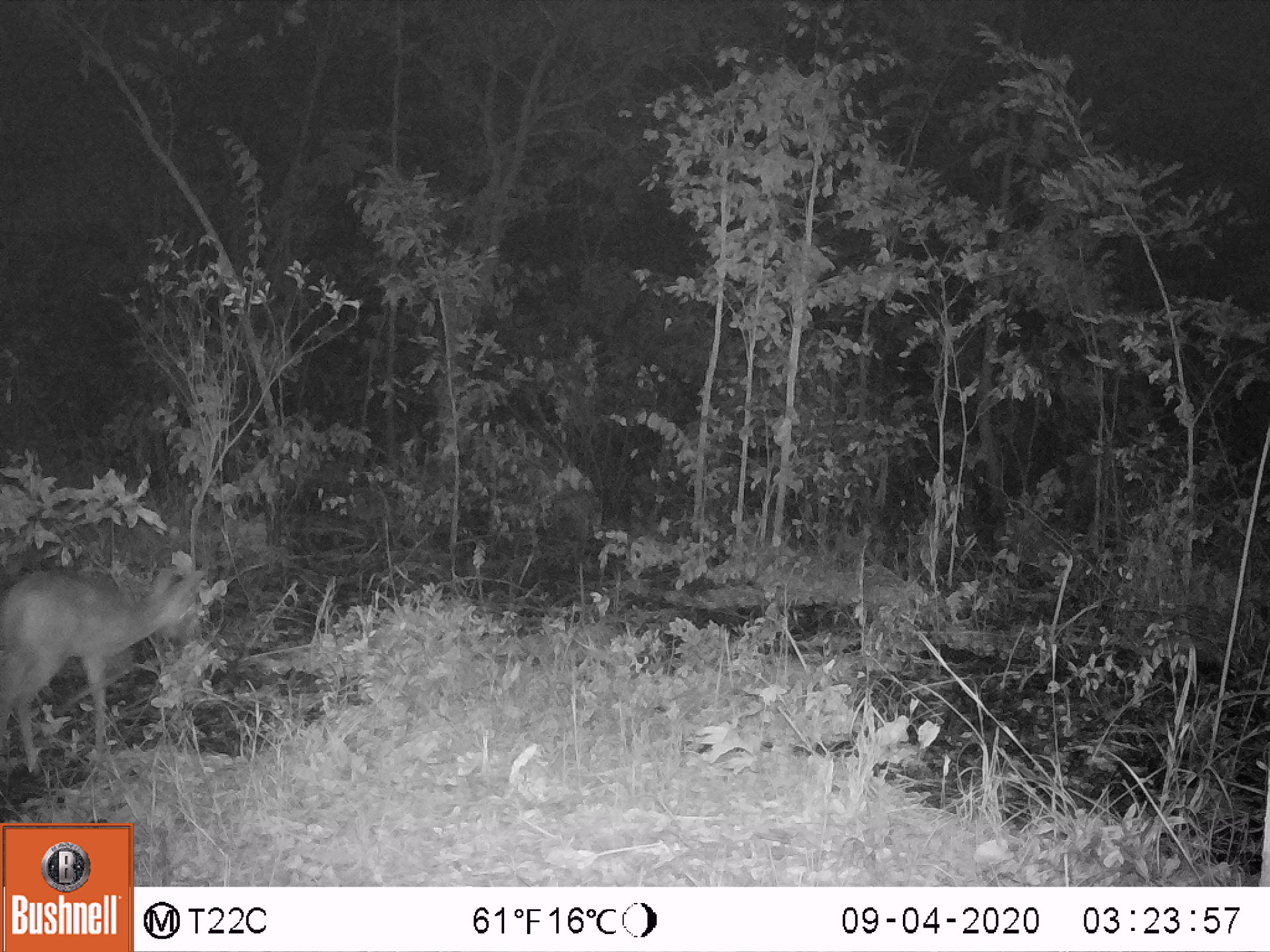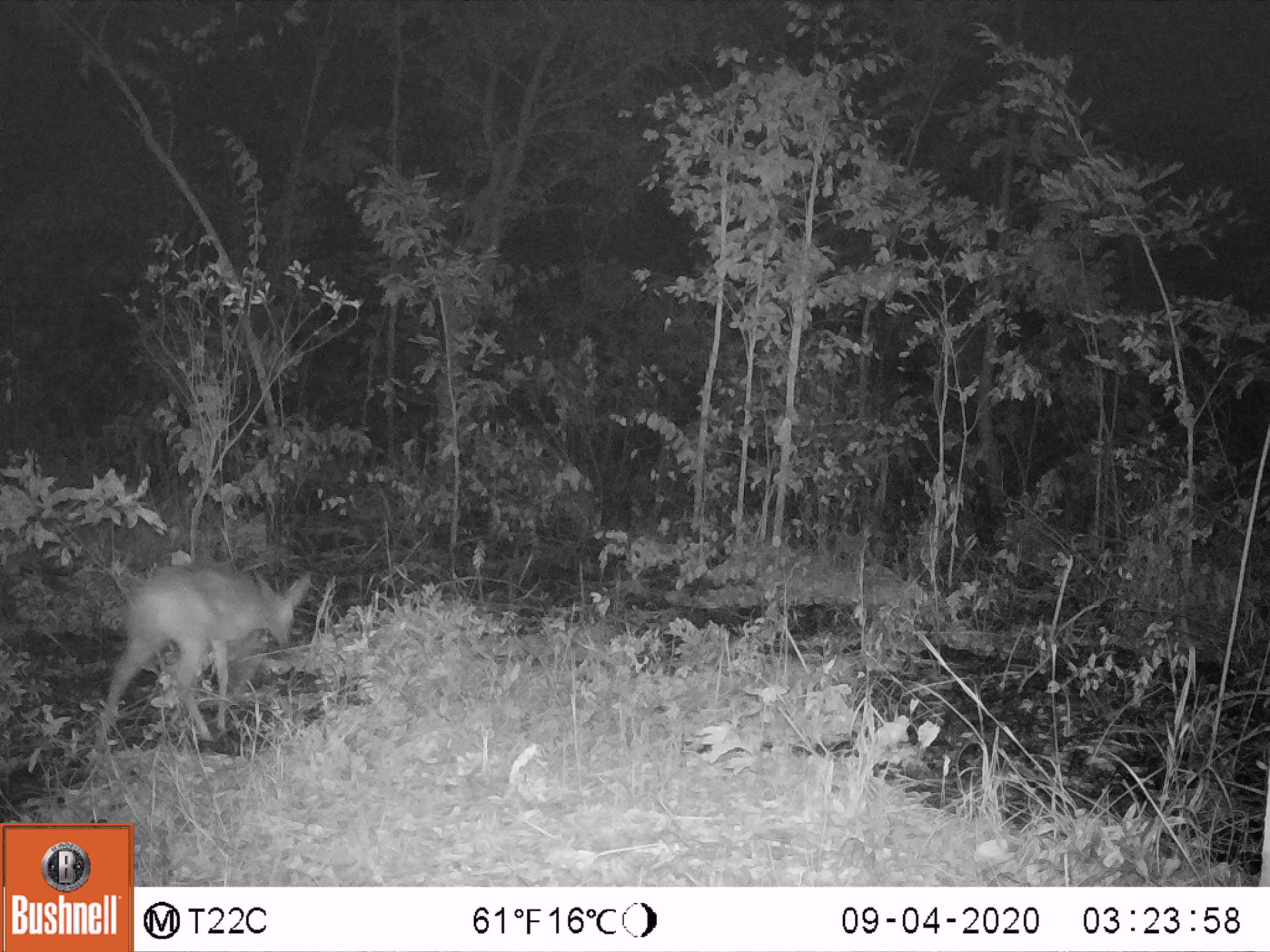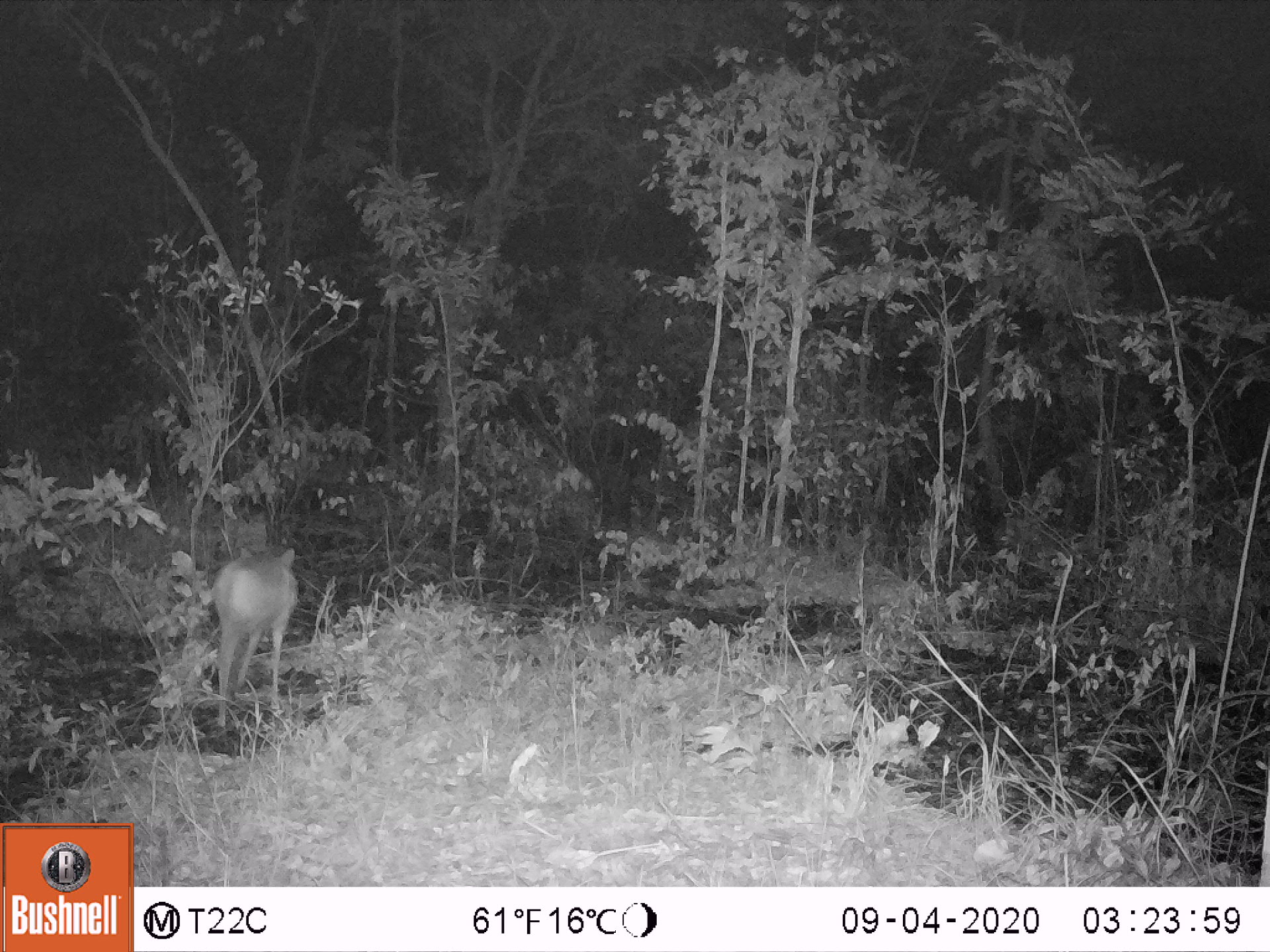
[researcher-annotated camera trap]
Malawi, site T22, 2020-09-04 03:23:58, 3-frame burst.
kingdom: Animalia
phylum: Chordata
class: Mammalia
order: Artiodactyla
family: Bovidae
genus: Sylvicapra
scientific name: Sylvicapra grimmia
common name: common duiker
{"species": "common duiker (Sylvicapra grimmia)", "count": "1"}